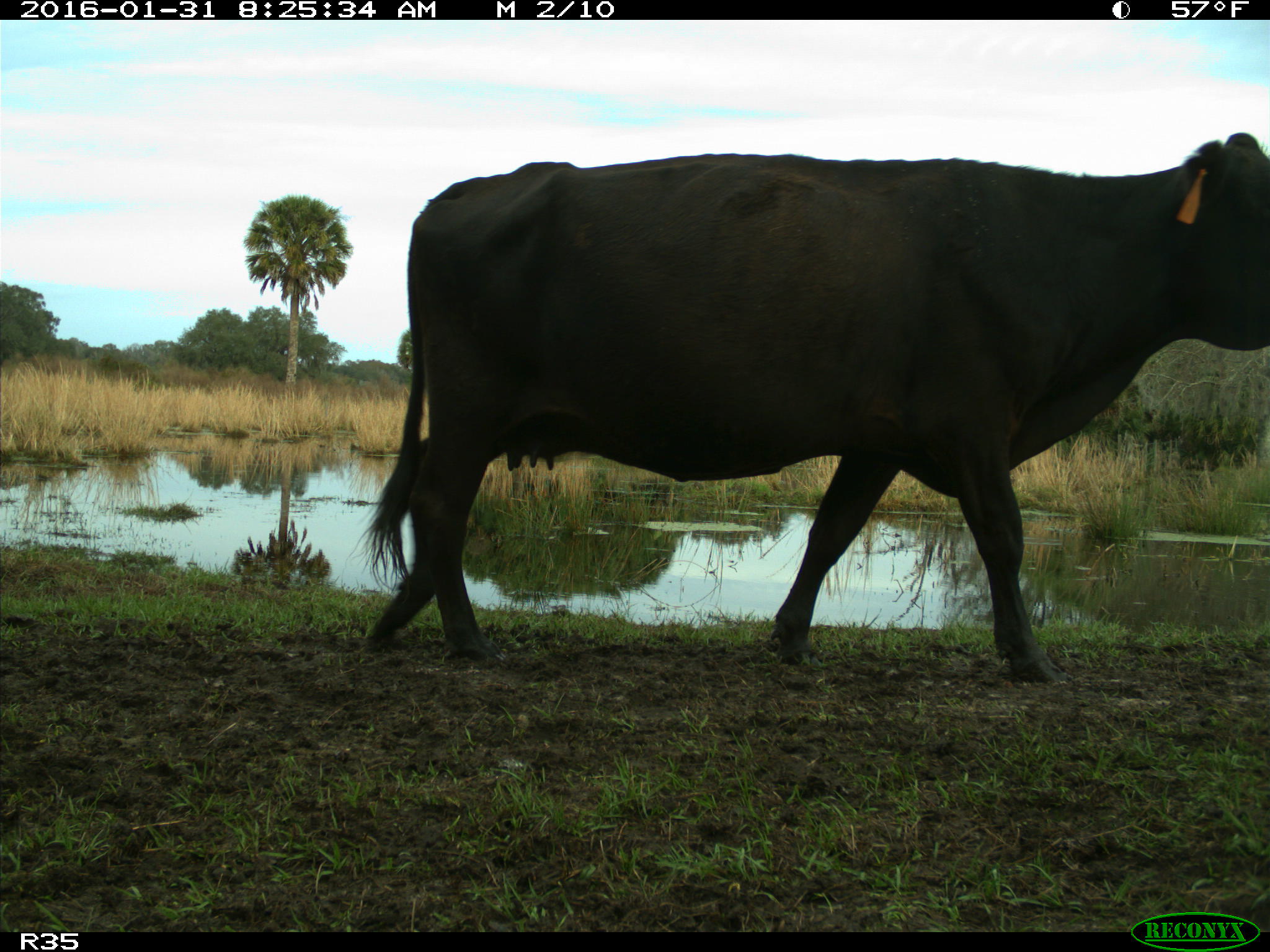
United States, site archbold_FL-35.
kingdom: Animalia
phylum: Chordata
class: Mammalia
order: Artiodactyla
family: Bovidae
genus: Bos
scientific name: Bos taurus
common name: domestic cow